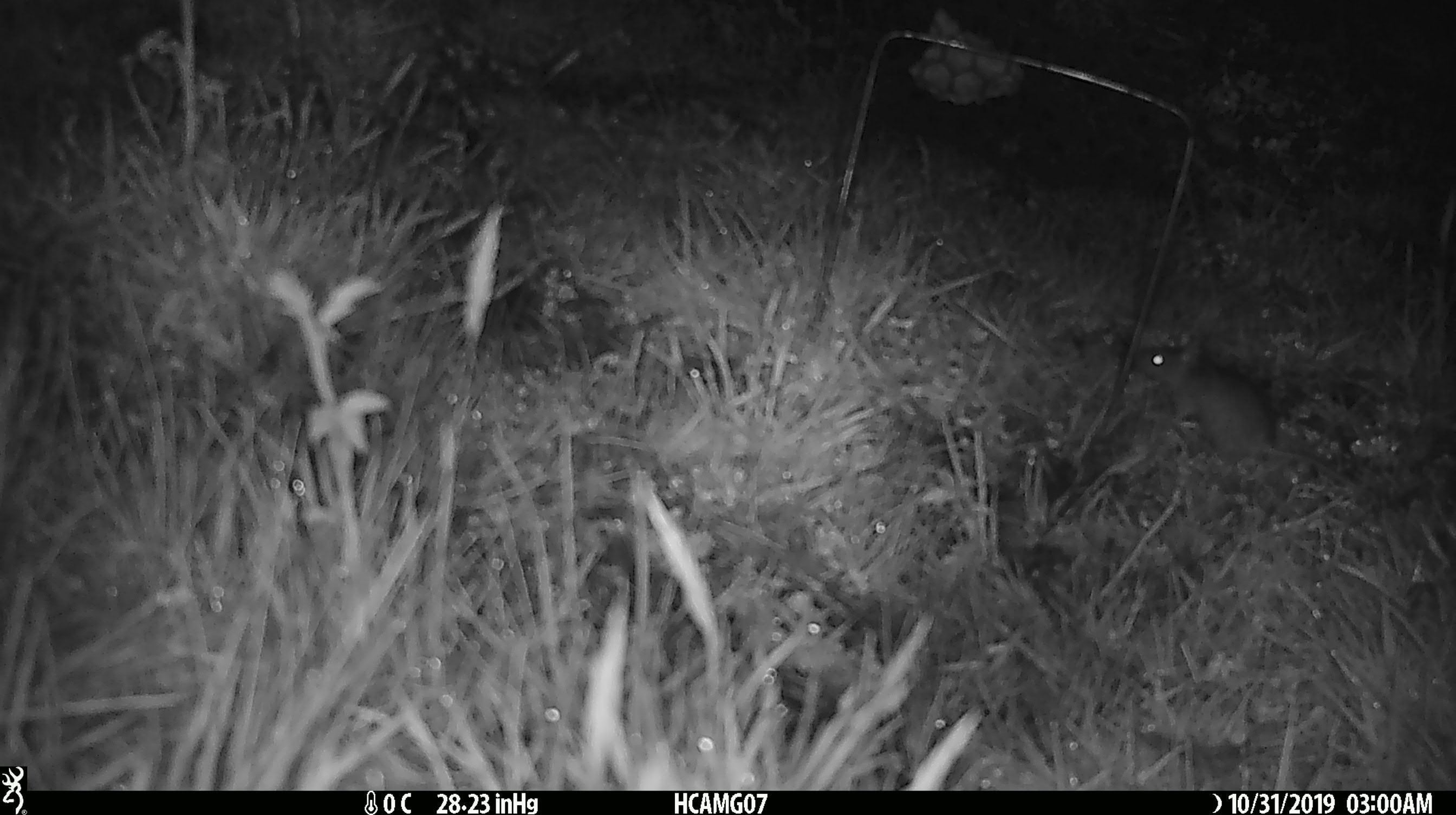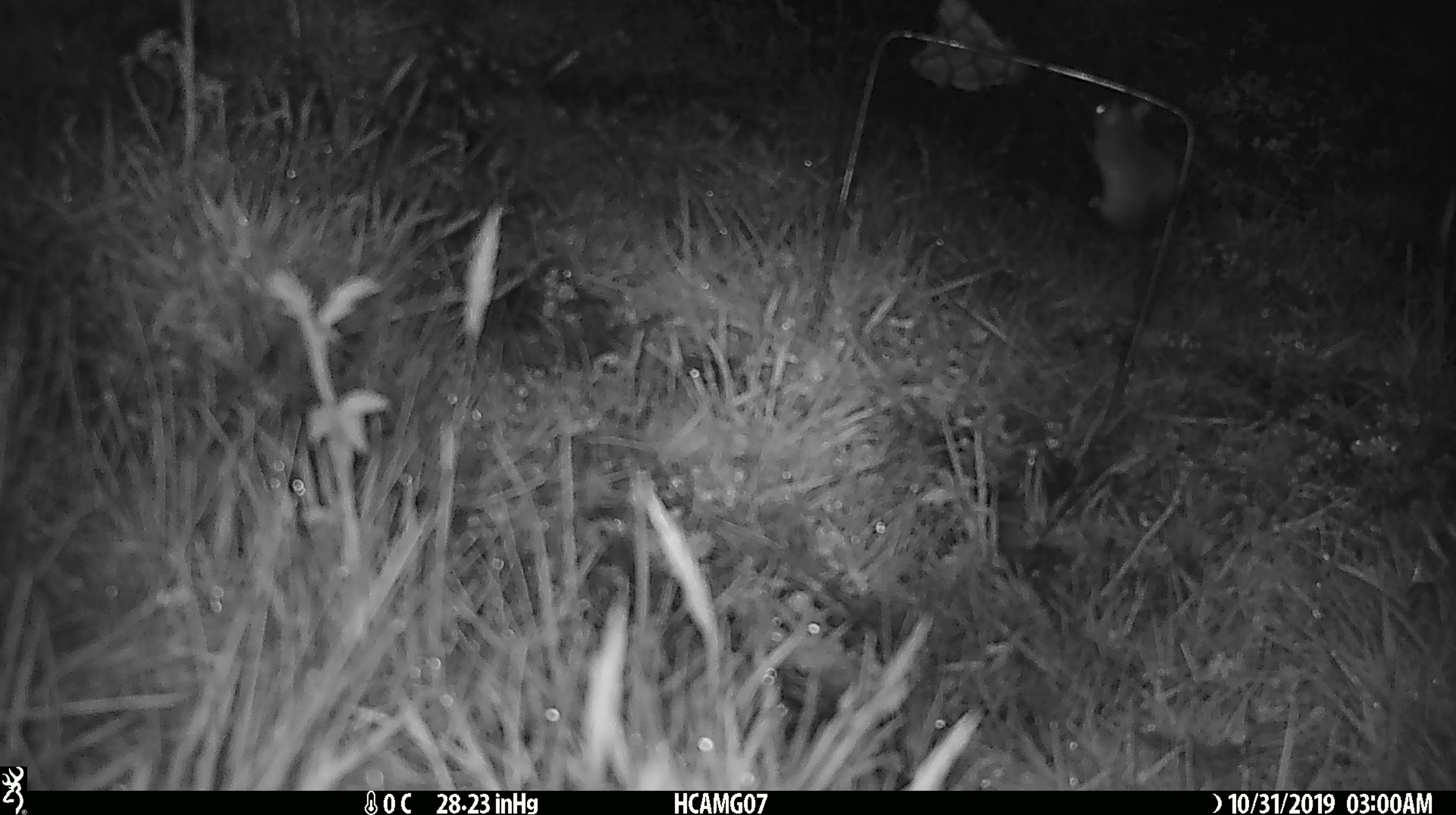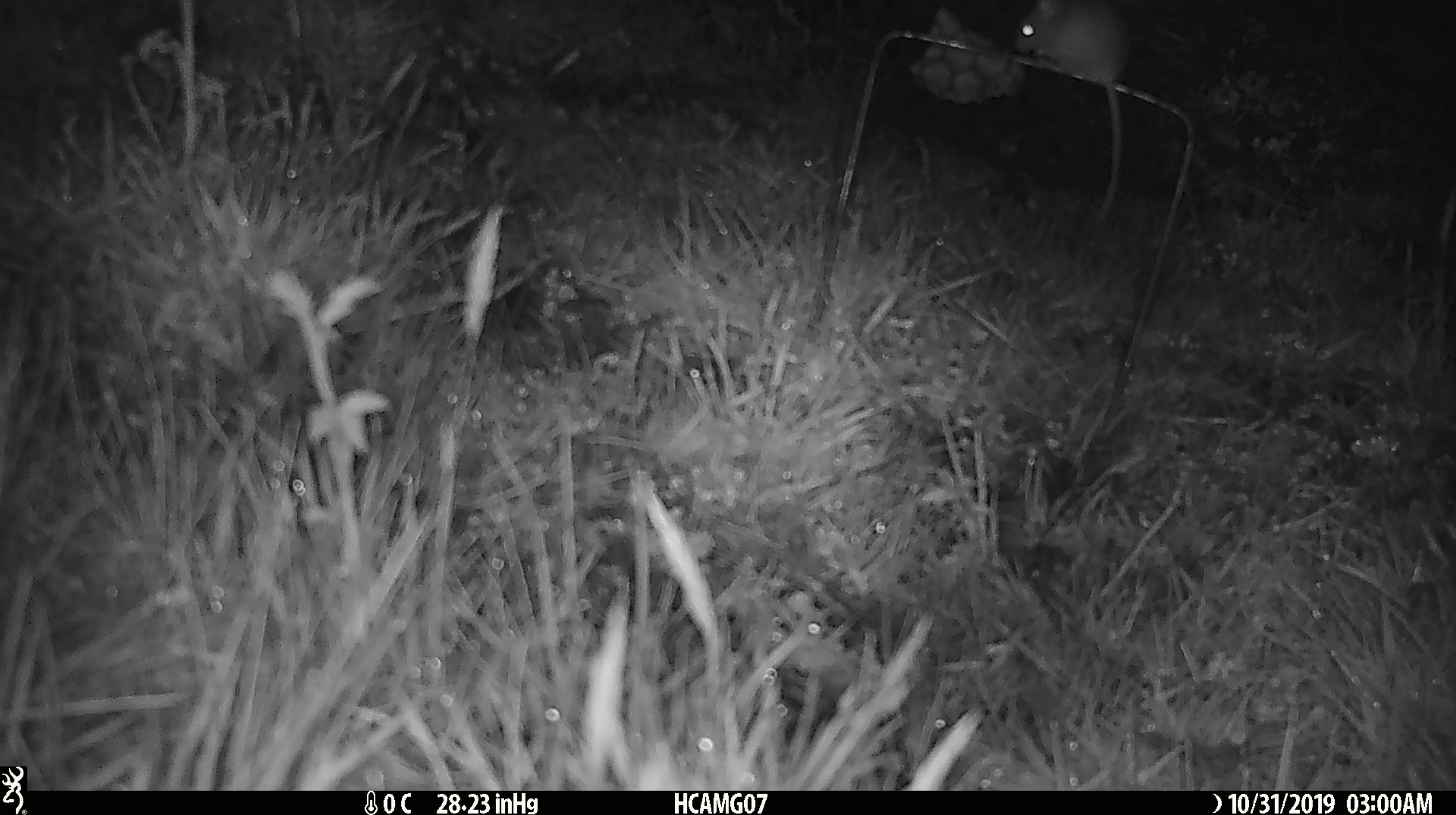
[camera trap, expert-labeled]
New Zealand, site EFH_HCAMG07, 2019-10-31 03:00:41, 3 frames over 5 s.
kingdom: Animalia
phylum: Chordata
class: Mammalia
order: Rodentia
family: Muridae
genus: Mus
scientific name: Mus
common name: mouse